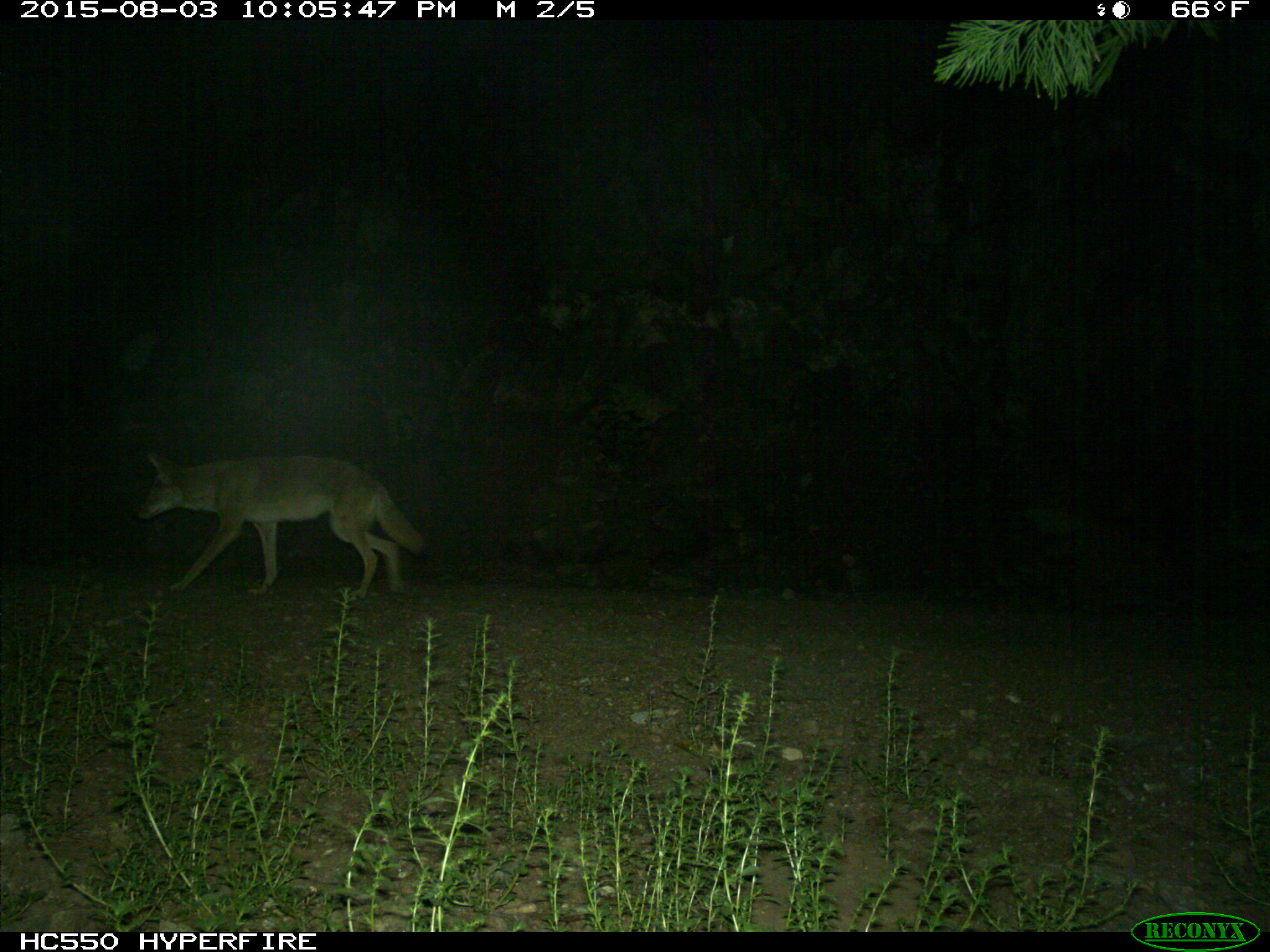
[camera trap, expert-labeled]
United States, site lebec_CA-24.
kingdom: Animalia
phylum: Chordata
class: Mammalia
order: Carnivora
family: Canidae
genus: Canis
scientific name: Canis latrans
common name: coyote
Canis latrans (coyote).